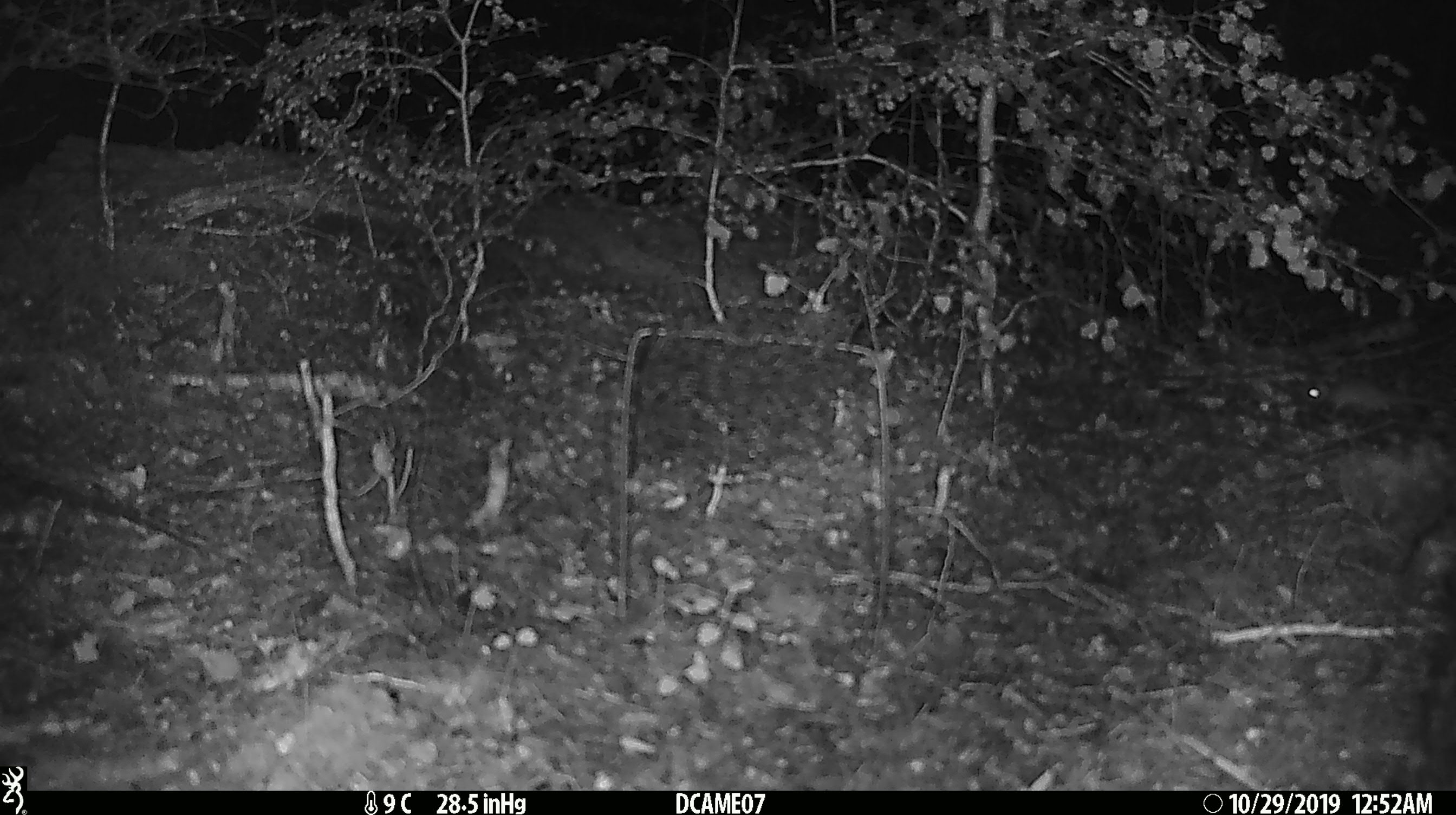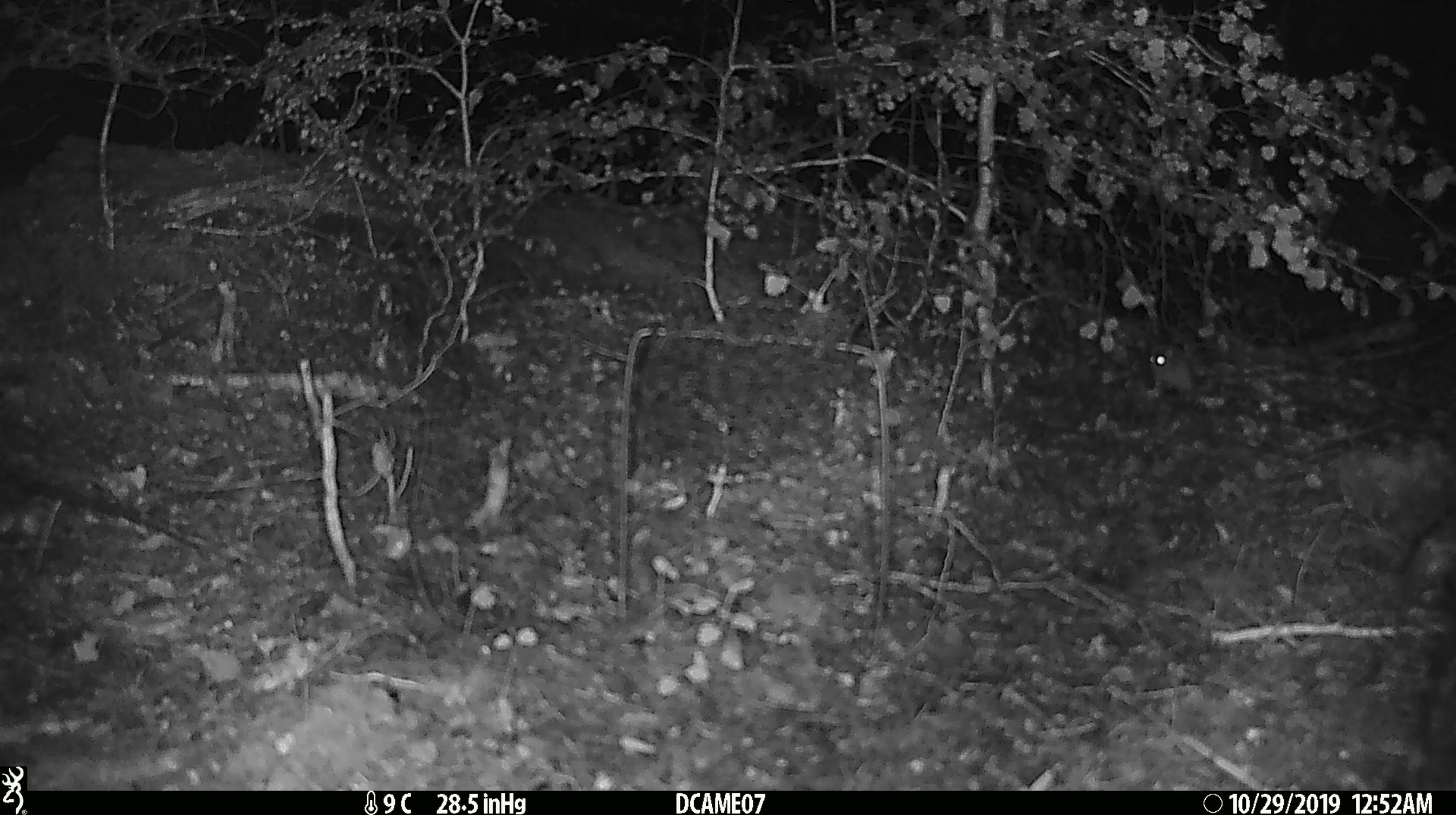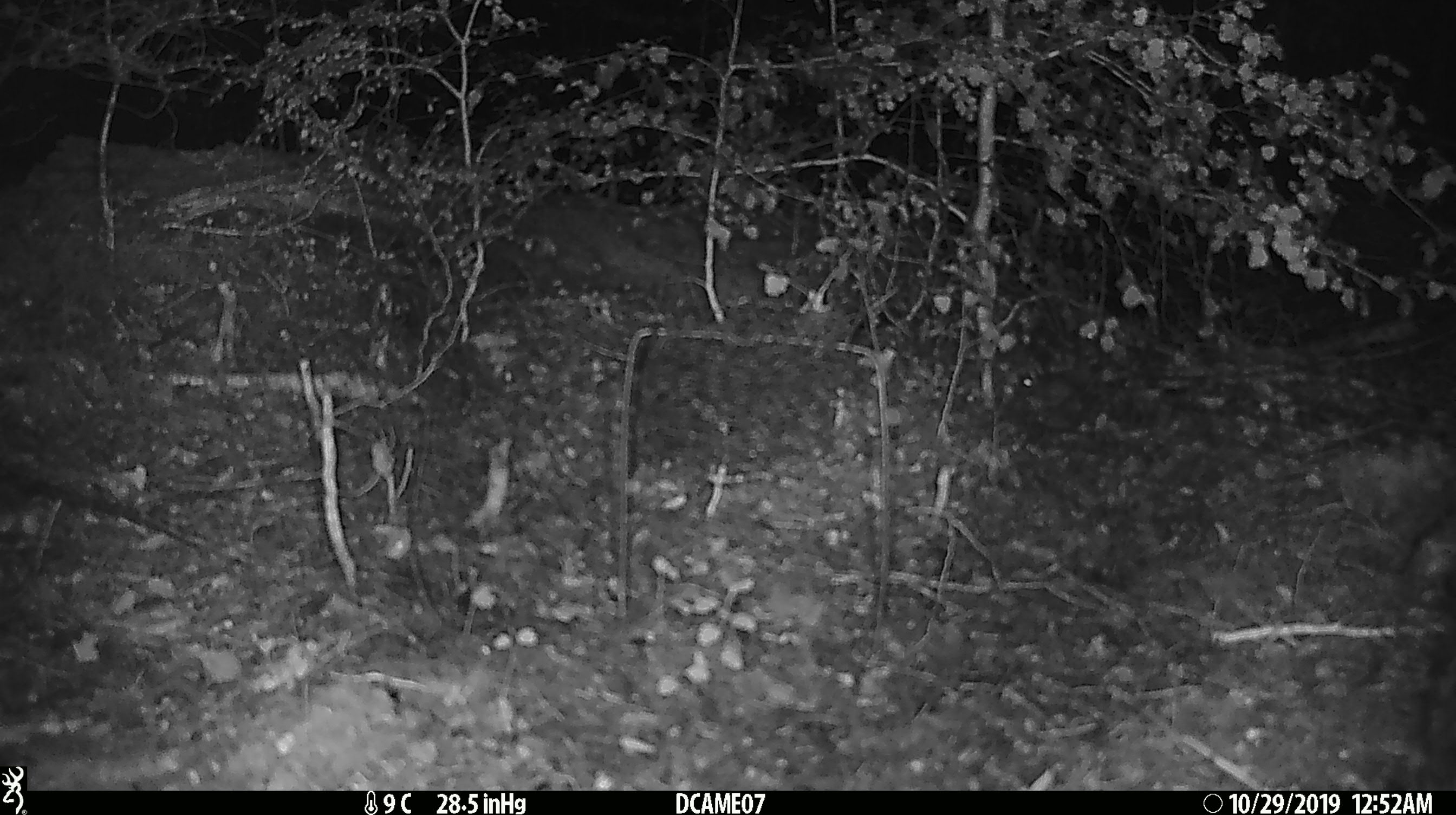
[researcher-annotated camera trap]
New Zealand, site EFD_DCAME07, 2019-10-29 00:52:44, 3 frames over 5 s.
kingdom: Animalia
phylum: Chordata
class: Mammalia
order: Rodentia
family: Muridae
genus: Mus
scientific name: Mus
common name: mouse